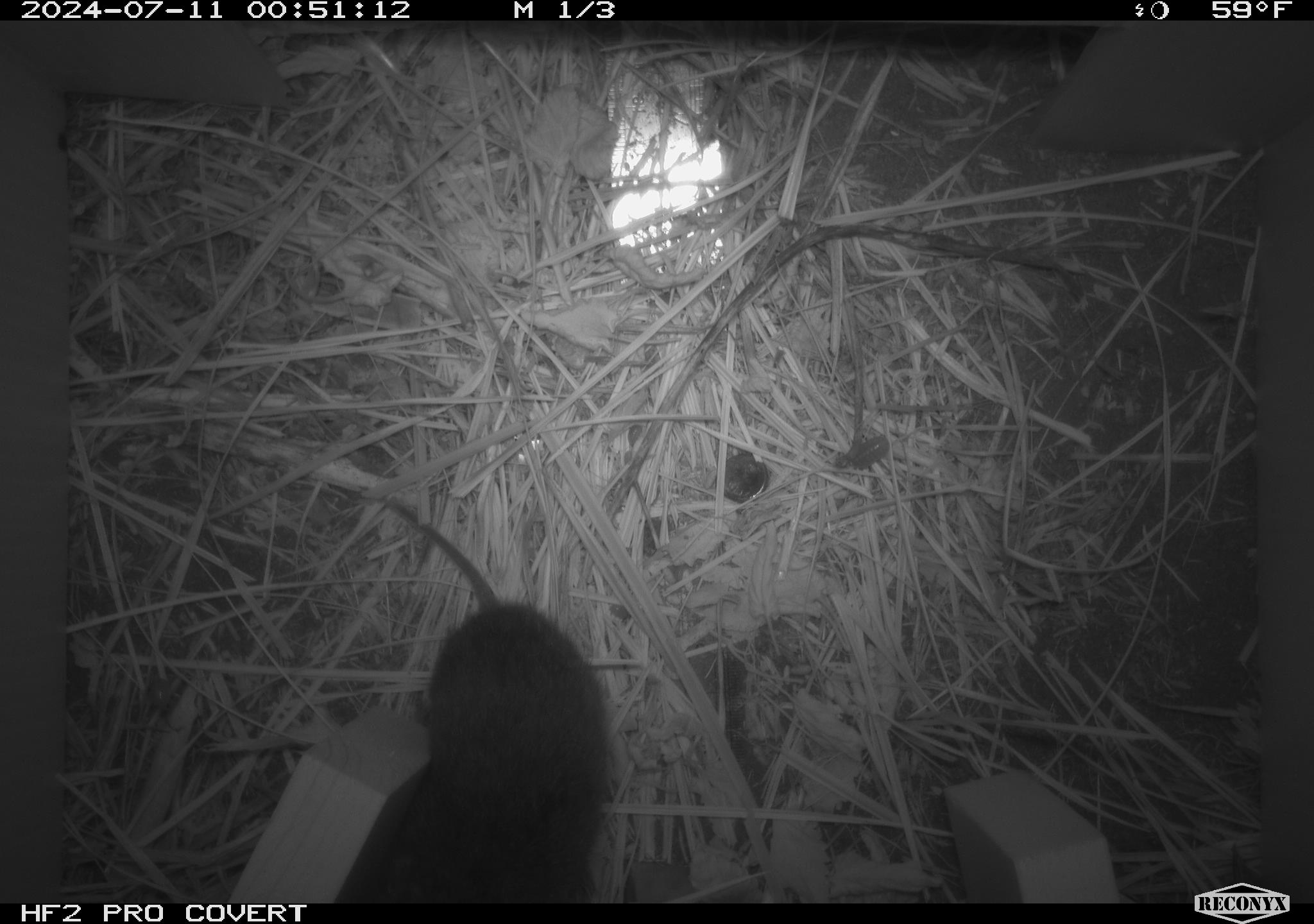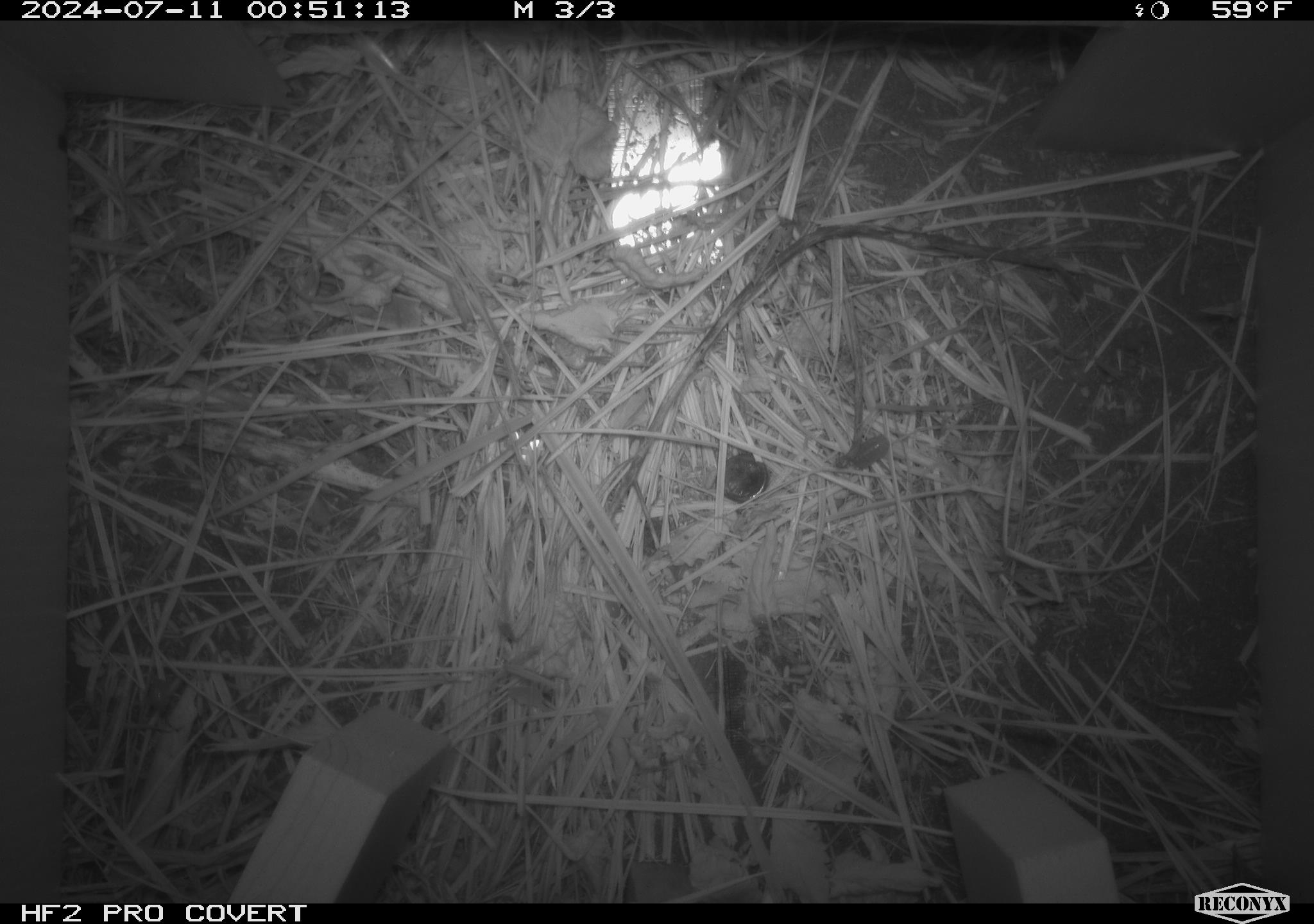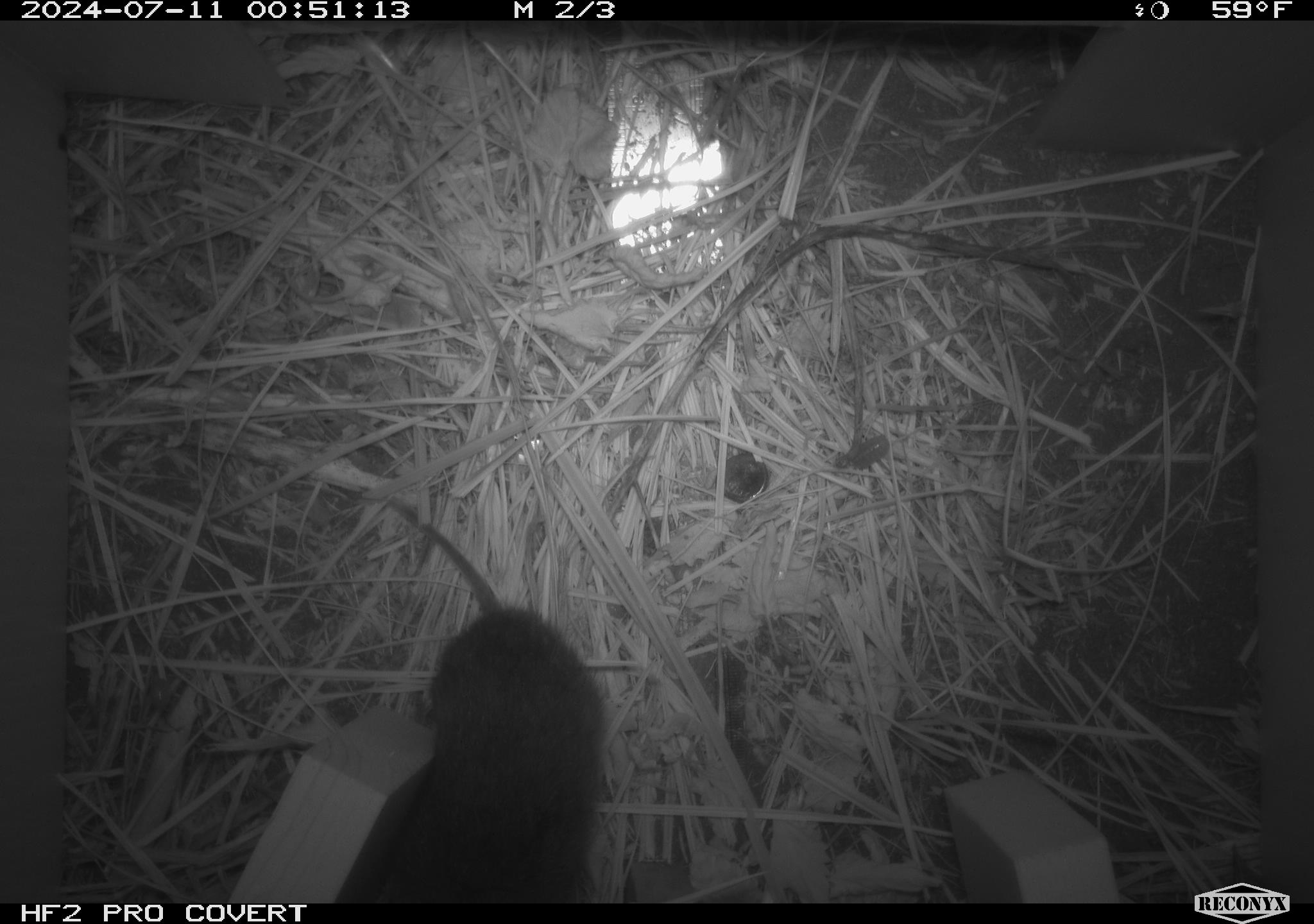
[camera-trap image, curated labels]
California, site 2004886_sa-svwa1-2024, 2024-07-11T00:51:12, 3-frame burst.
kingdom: Animalia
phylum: Chordata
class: Mammalia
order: Rodentia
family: Cricetidae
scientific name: Arvicolinae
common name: voles, lemmings, and muskrats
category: arvicolinae subfamily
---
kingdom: Animalia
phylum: Arthropoda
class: Malacostraca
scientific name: Malacostraca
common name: amphipods, crabs, isopods, krill, lobsters and shrimps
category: malacostracan